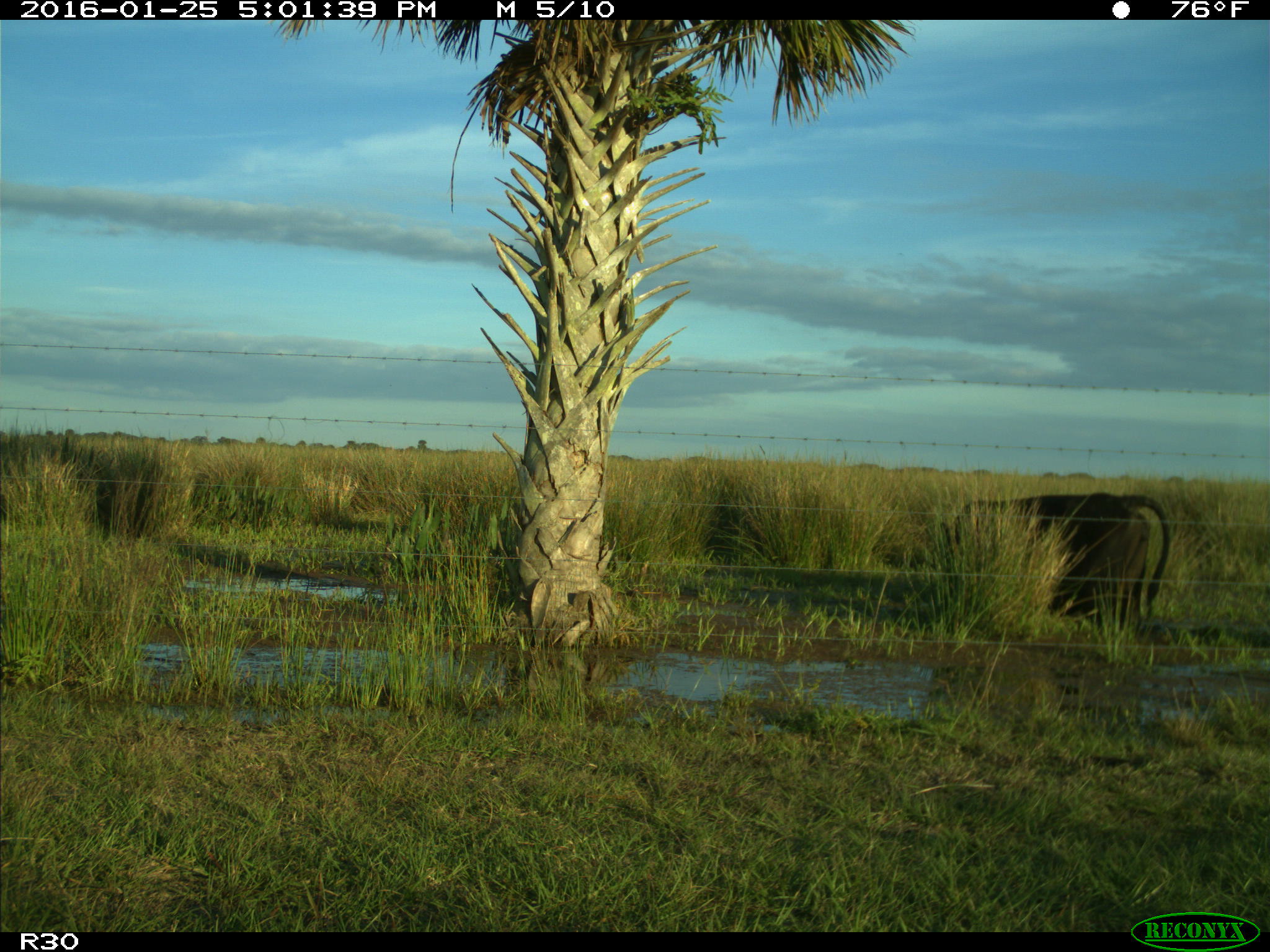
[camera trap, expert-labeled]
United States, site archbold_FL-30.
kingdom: Animalia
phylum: Chordata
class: Mammalia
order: Artiodactyla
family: Bovidae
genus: Bos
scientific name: Bos taurus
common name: domestic cow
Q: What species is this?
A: Bos taurus (domestic cow).